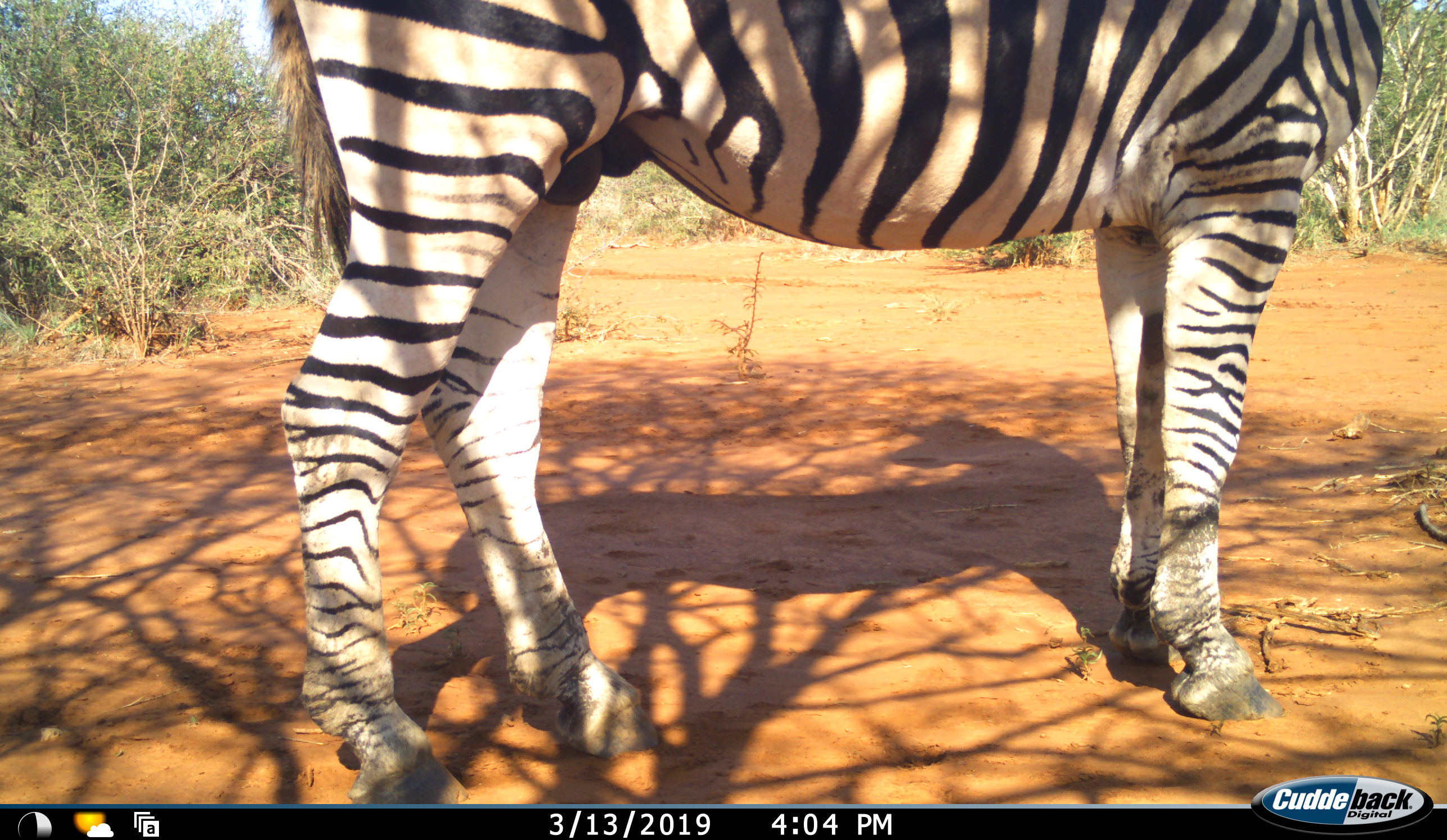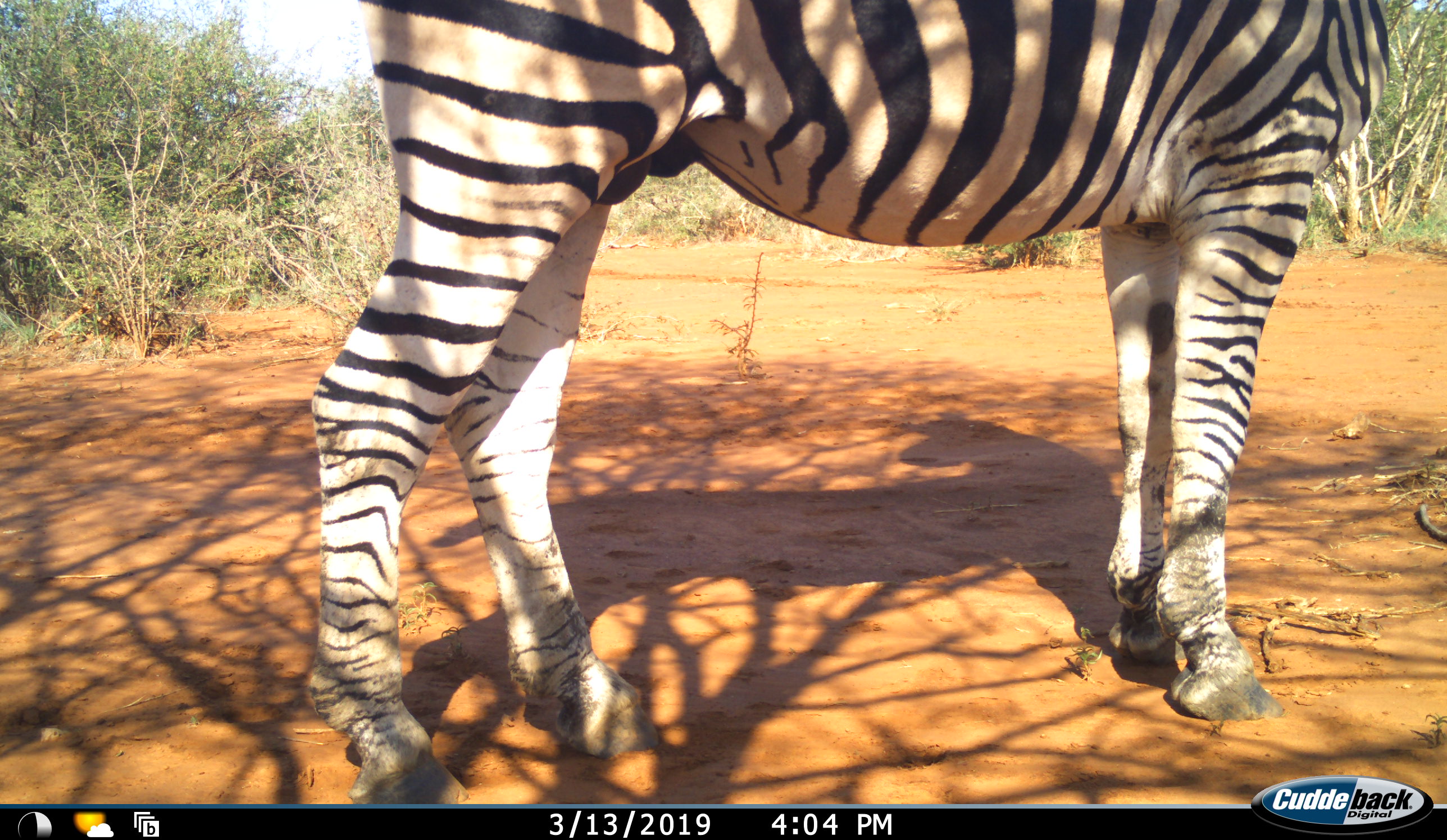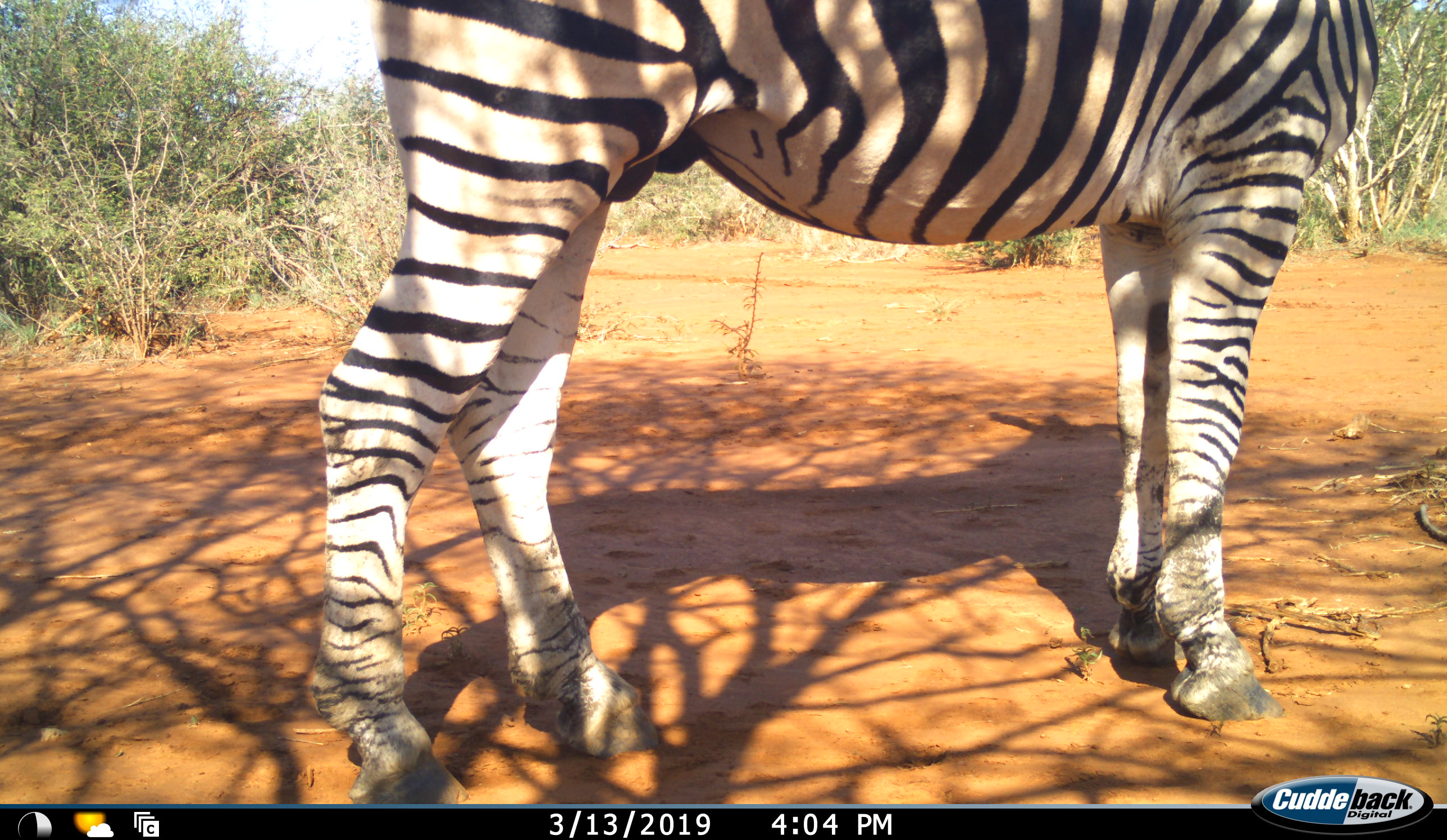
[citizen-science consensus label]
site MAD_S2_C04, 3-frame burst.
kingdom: Animalia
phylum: Chordata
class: Mammalia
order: Perissodactyla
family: Equidae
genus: Equus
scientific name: Equus quagga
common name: plains zebra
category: zebraplains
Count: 1.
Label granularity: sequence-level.